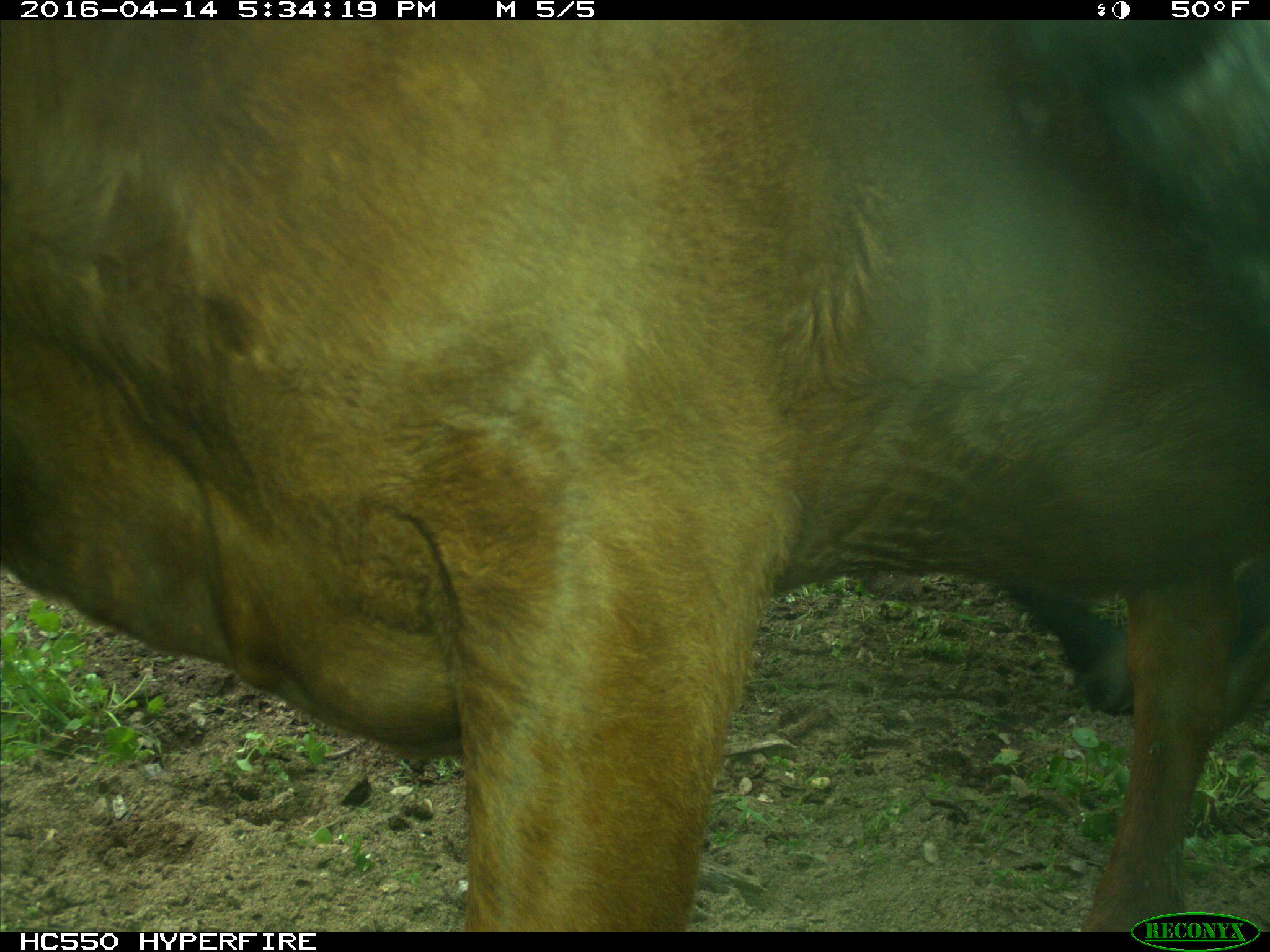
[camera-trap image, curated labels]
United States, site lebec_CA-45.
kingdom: Animalia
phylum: Chordata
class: Mammalia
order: Artiodactyla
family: Bovidae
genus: Bos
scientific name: Bos taurus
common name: domestic cow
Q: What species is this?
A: Bos taurus (domestic cow).